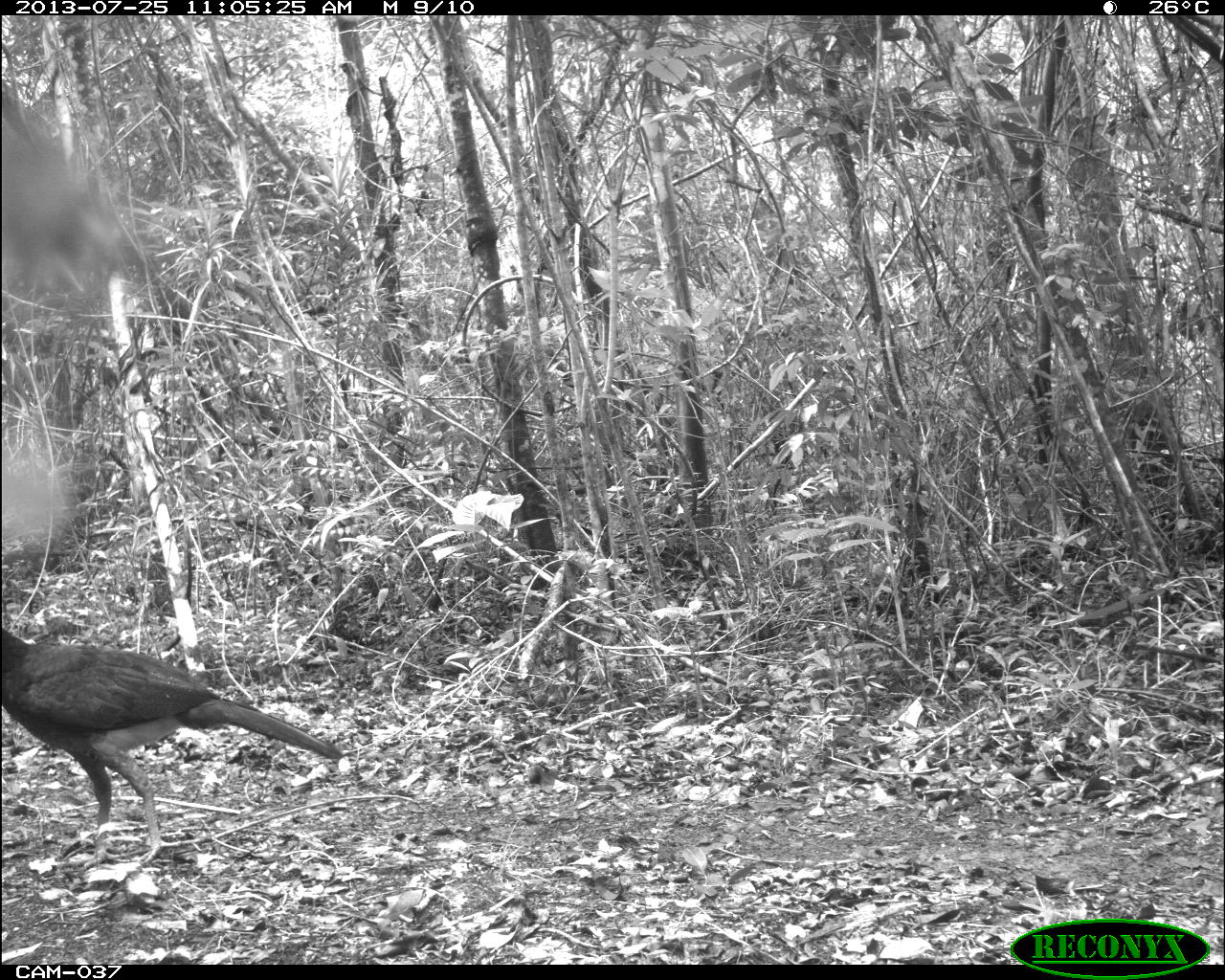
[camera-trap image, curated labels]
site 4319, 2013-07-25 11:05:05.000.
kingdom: Animalia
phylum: Chordata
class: Aves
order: Galliformes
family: Cracidae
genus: Crax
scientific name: Crax rubra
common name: great curassow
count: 1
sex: female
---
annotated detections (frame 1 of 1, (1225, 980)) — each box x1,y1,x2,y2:
crax rubra: 0,625,346,869